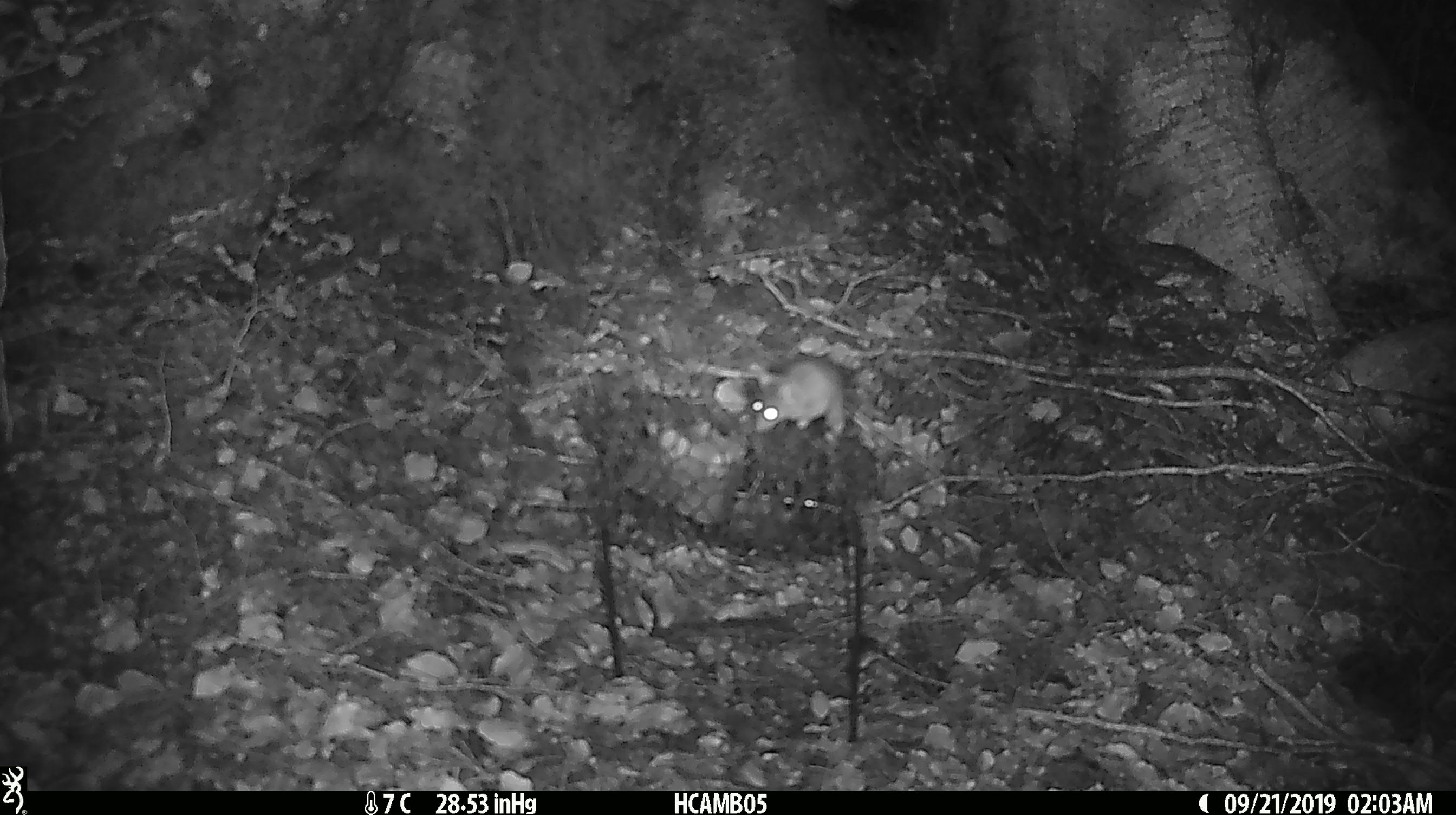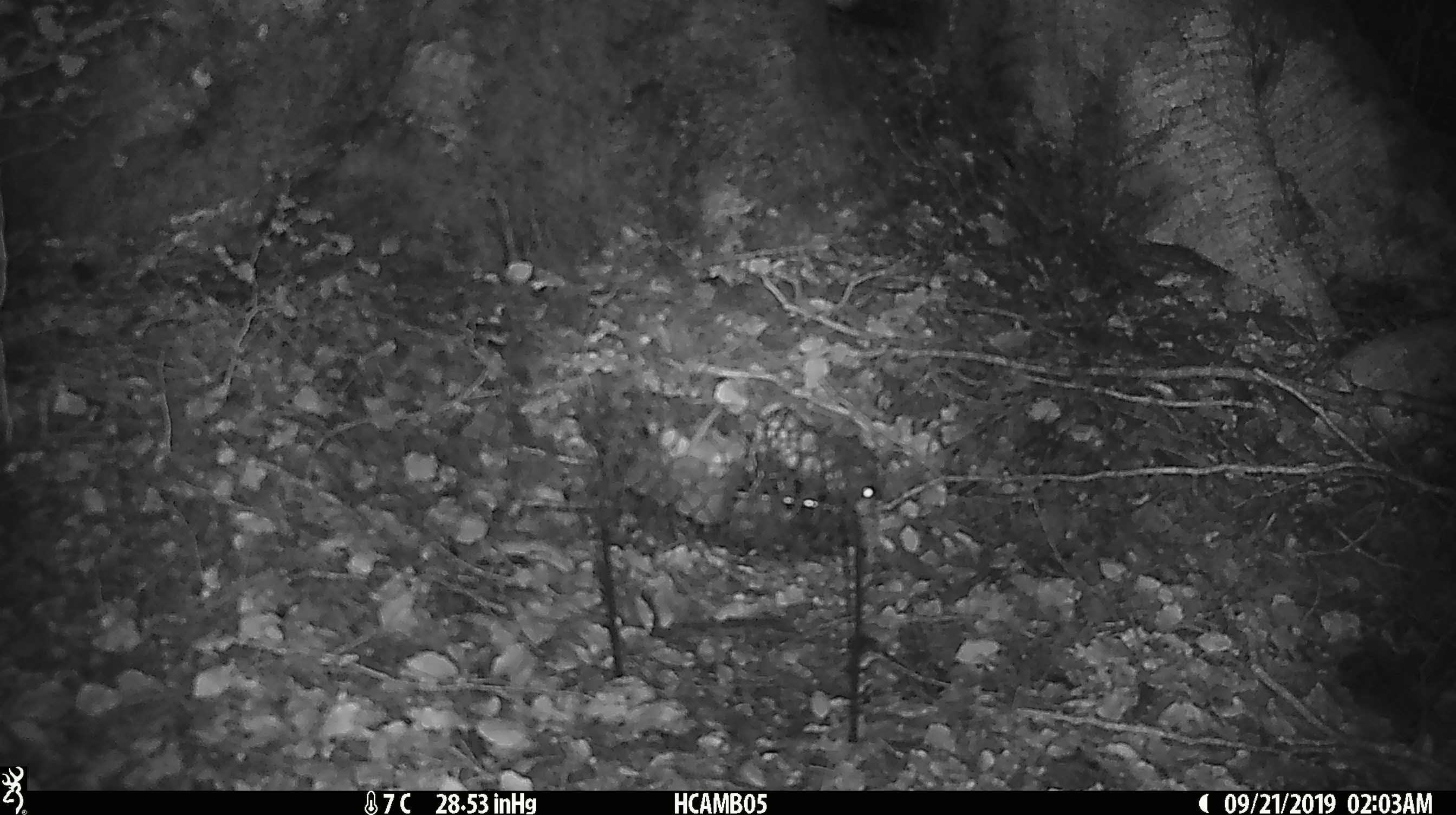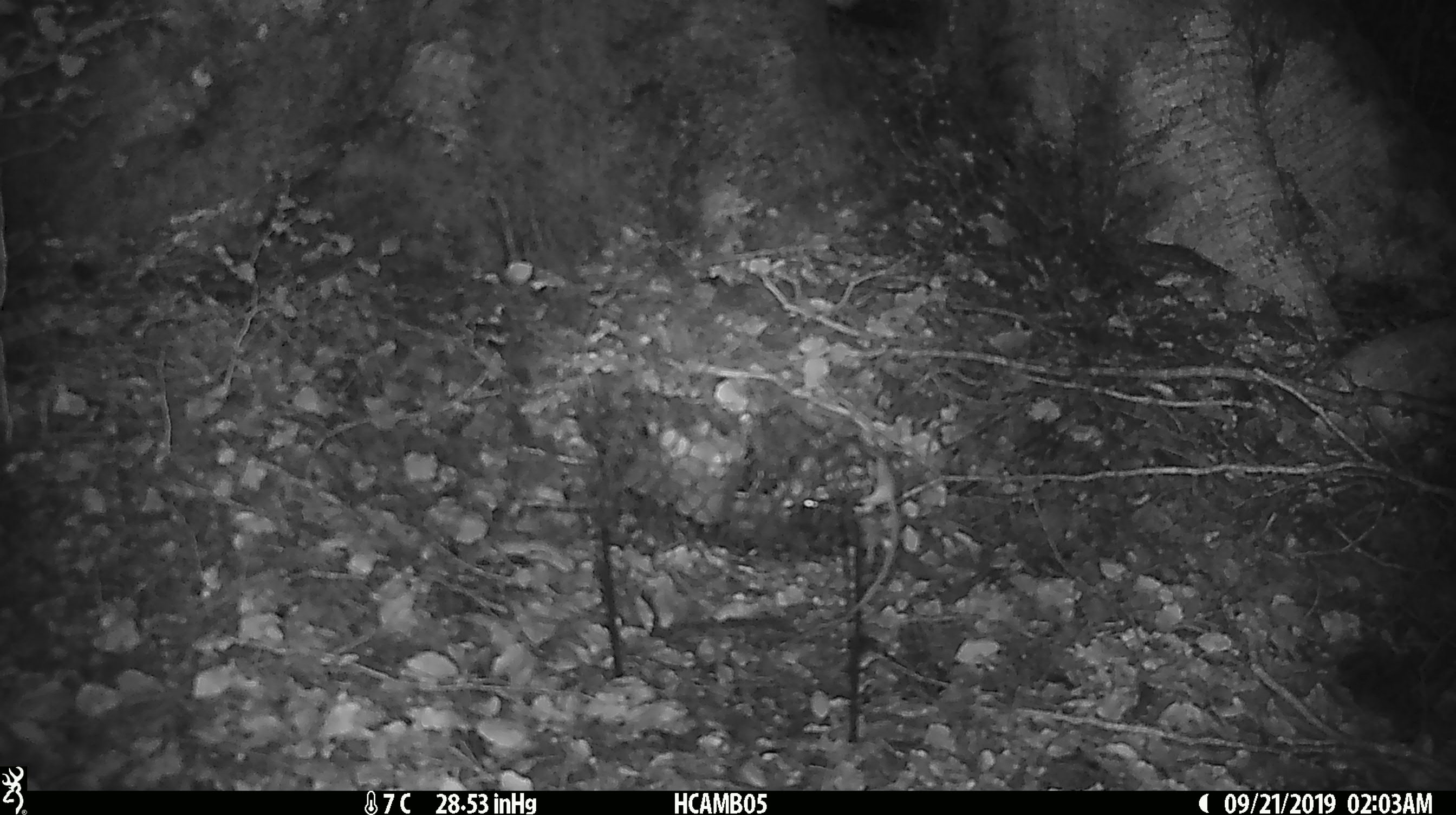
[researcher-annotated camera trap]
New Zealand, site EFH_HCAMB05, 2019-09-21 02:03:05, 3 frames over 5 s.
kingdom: Animalia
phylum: Chordata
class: Mammalia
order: Rodentia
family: Muridae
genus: Mus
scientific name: Mus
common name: mouse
Mouse (Mus).